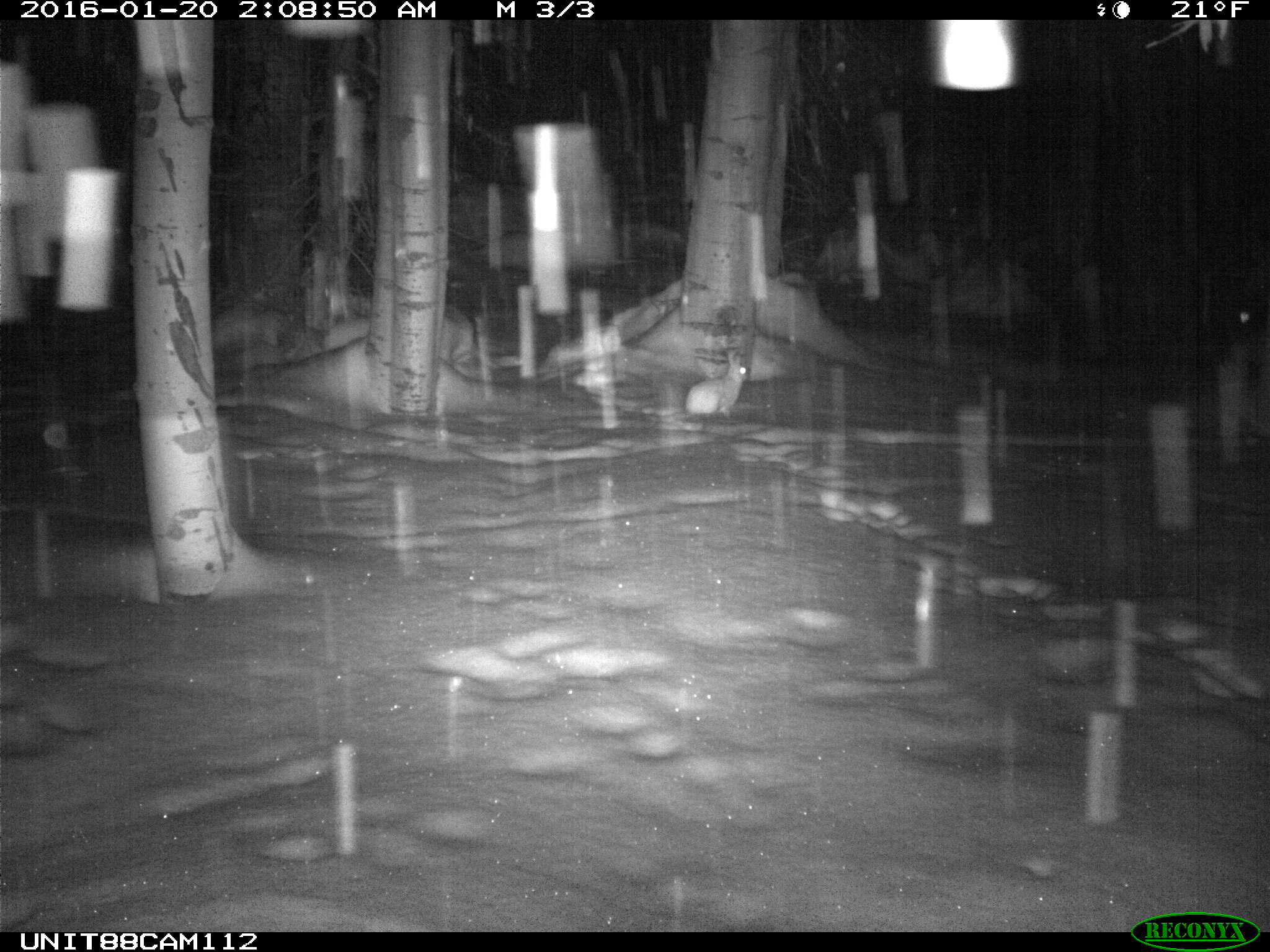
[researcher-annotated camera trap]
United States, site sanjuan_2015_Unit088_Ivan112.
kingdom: Animalia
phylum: Chordata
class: Mammalia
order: Lagomorpha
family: Leporidae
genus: Lepus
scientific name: Lepus americanus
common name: snowshoe hare